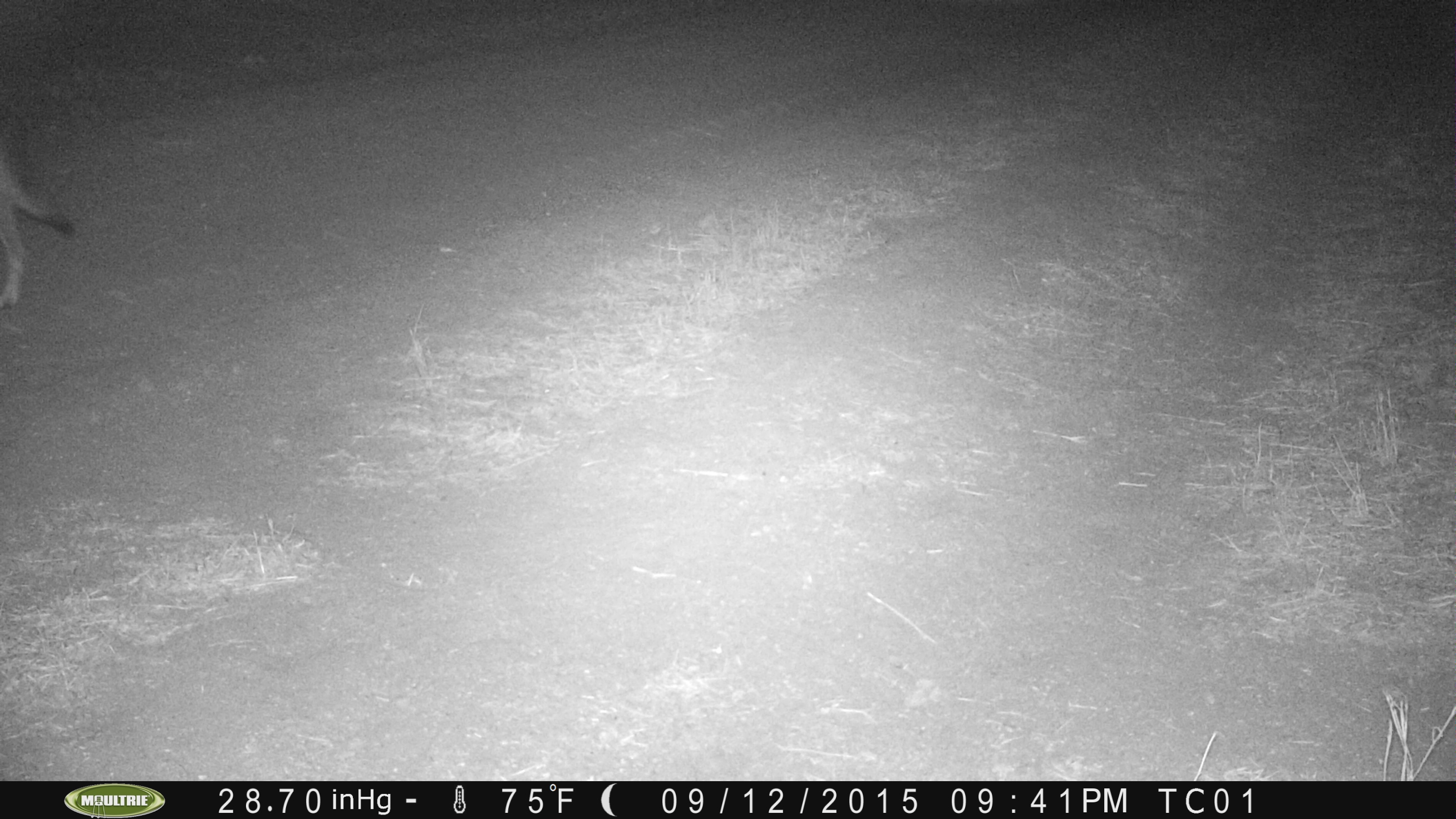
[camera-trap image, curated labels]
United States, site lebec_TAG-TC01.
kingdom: Animalia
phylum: Chordata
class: Mammalia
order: Carnivora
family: Canidae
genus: Canis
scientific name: Canis latrans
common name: coyote